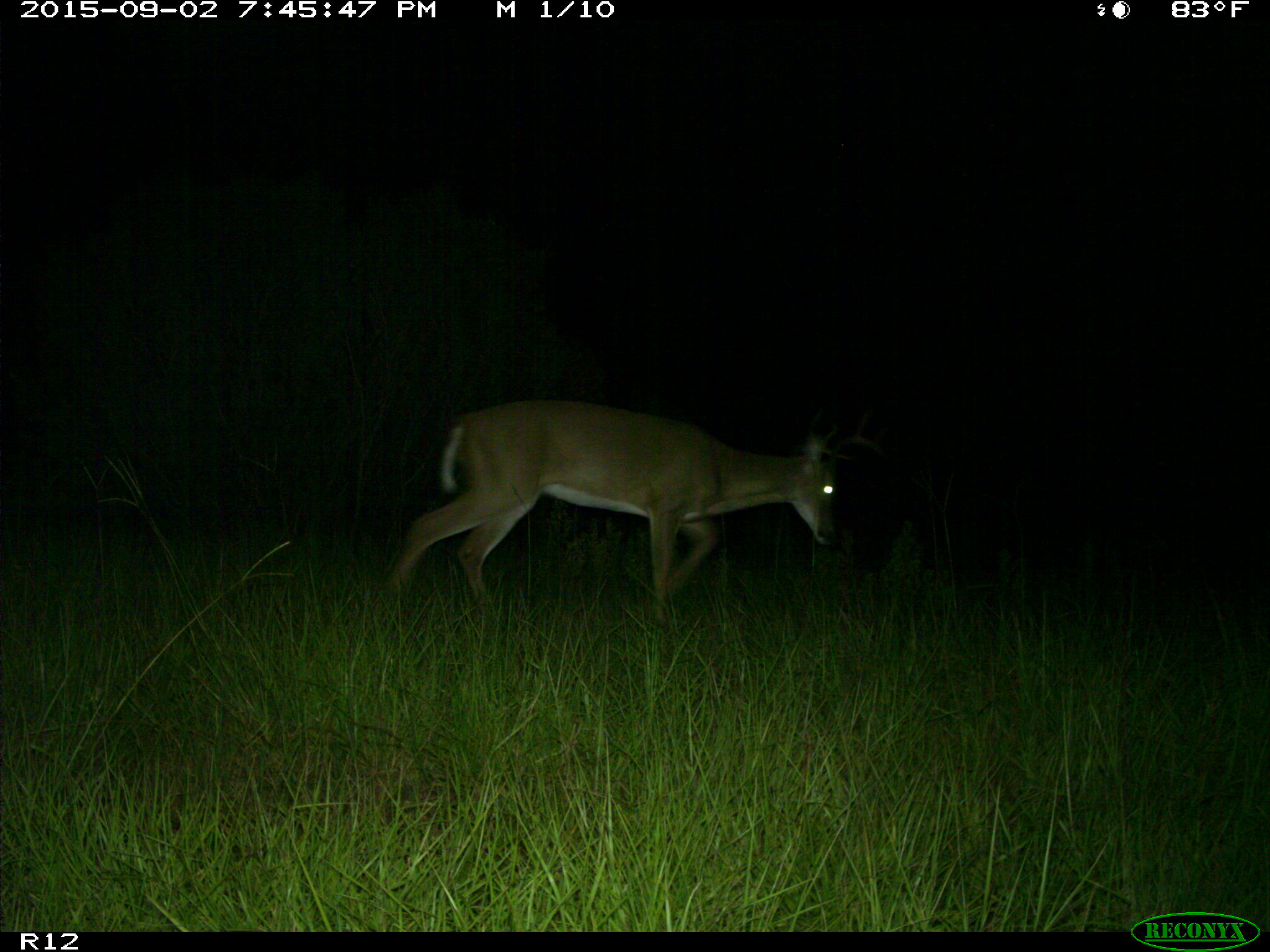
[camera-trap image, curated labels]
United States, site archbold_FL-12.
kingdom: Animalia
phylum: Chordata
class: Mammalia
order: Artiodactyla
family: Cervidae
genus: Odocoileus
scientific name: Odocoileus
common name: deer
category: unidentified deer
Unidentified deer (deer) (Odocoileus).